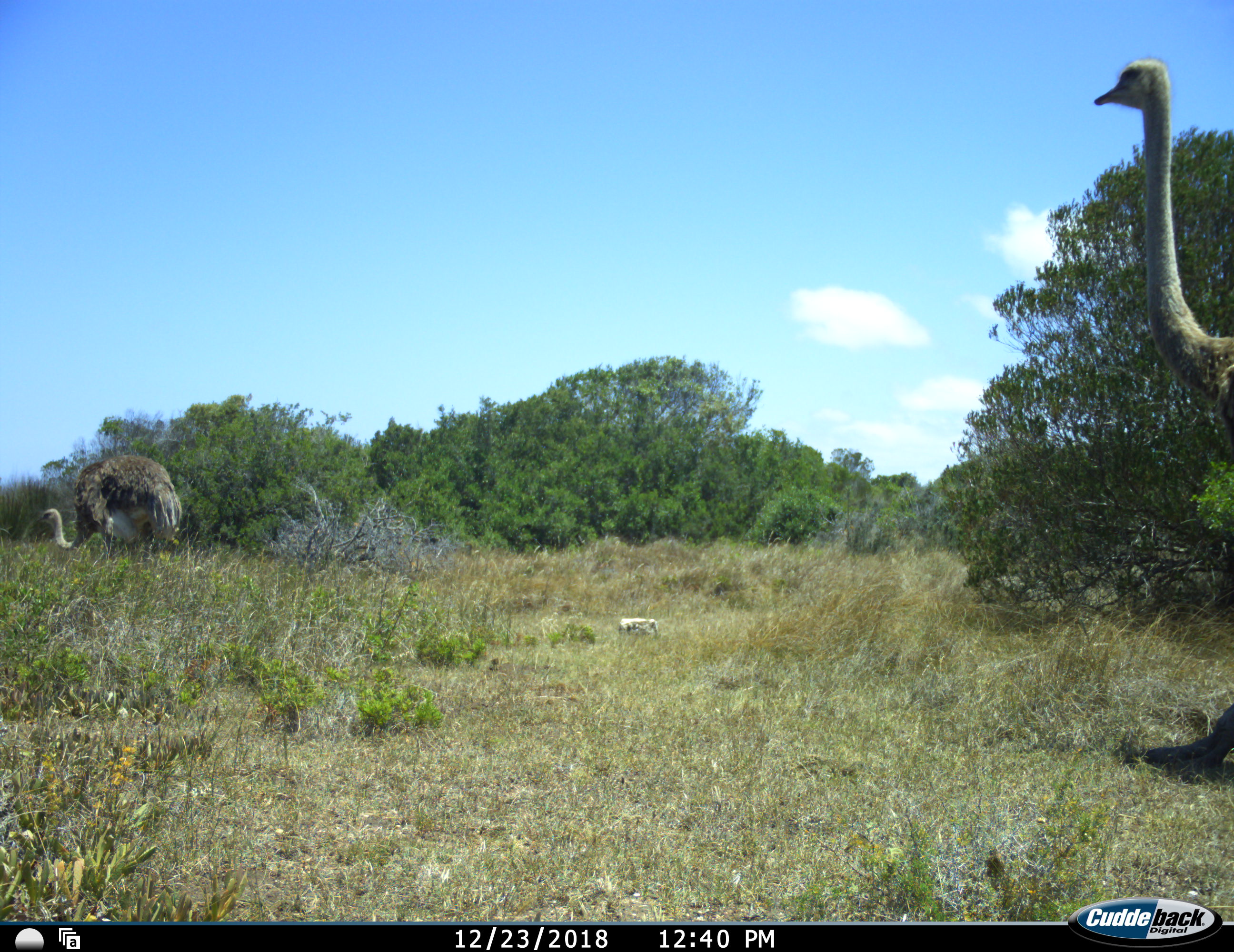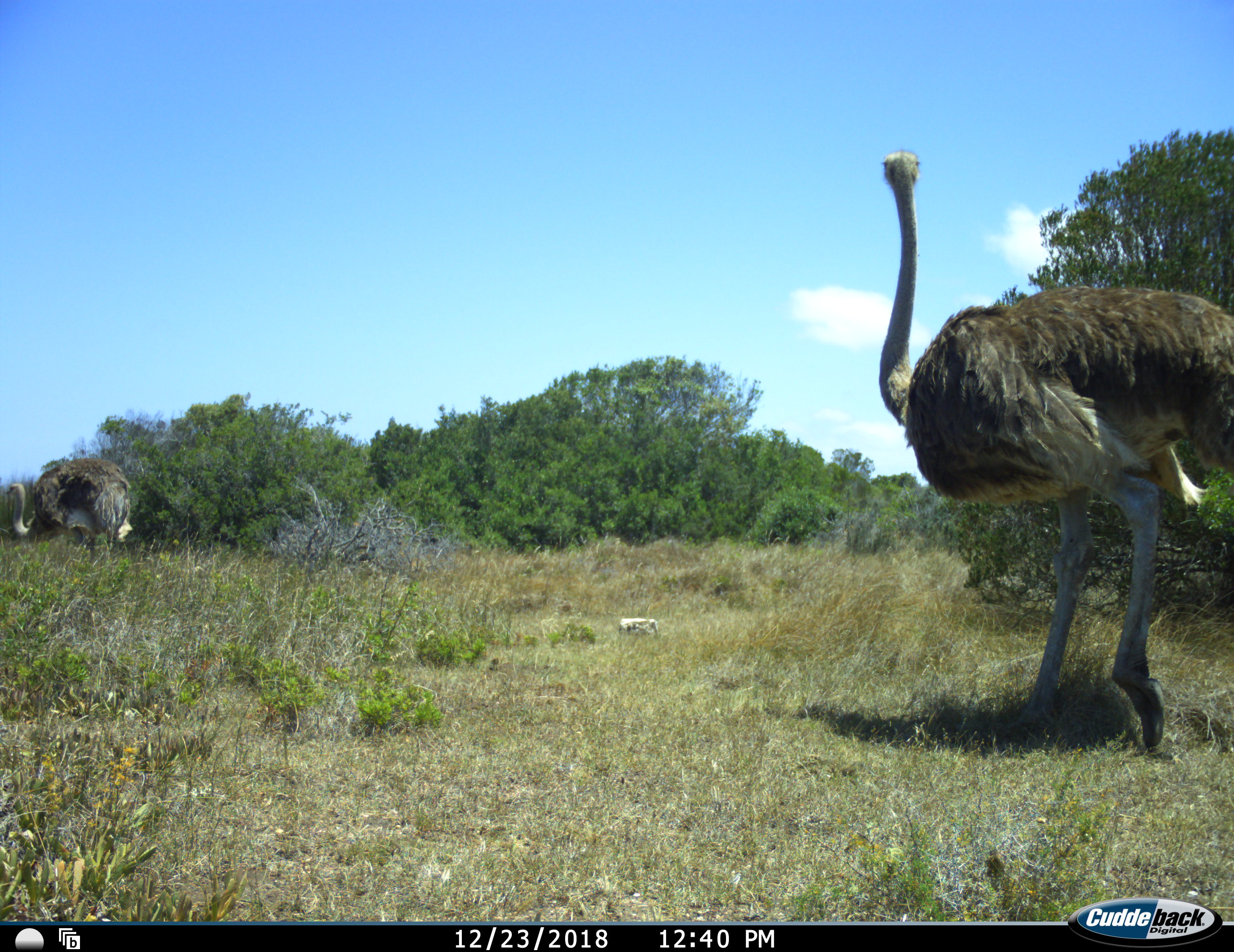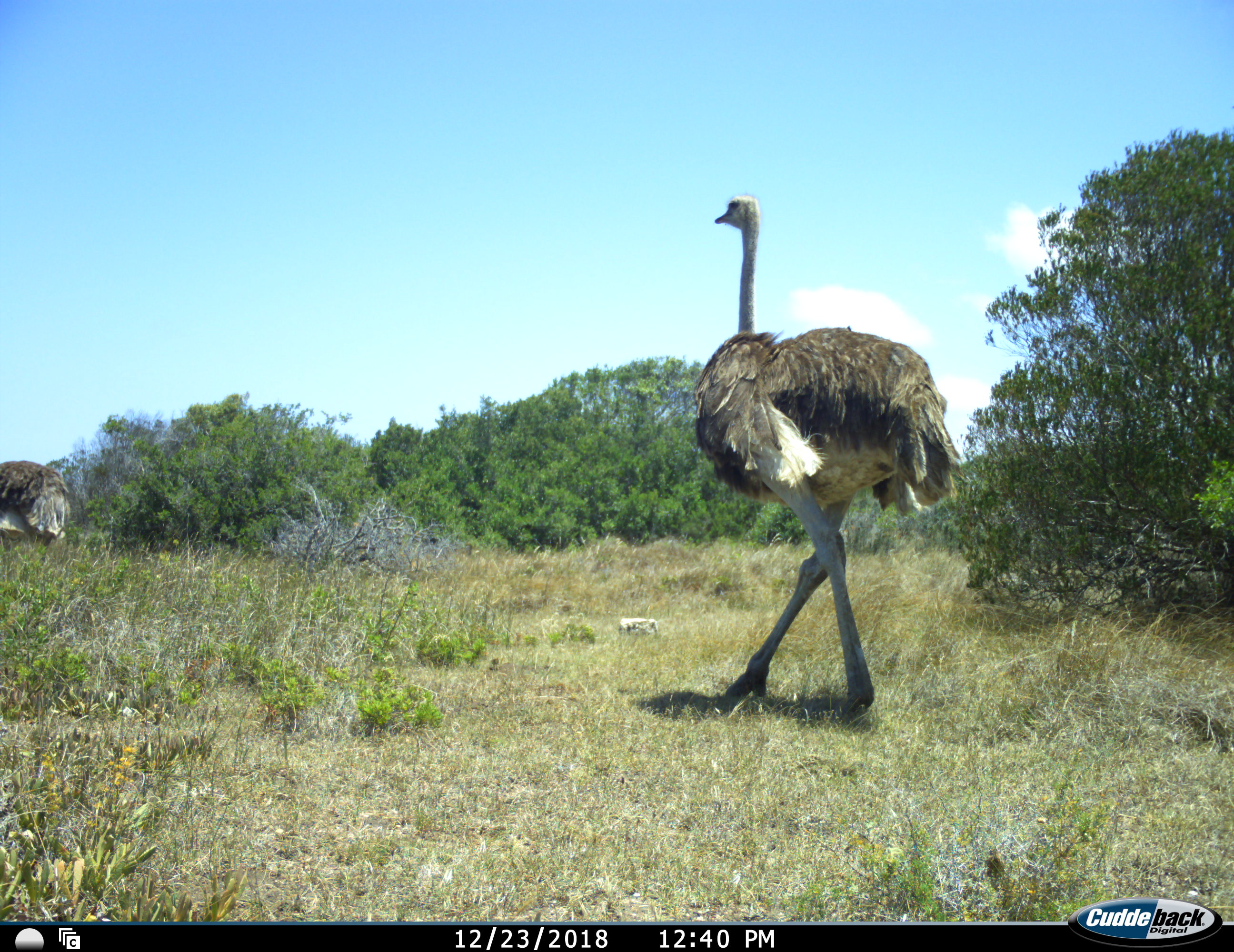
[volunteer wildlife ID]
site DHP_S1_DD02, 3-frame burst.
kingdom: Animalia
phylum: Chordata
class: Aves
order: Struthioniformes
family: Struthionidae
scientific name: Struthionidae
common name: ostrich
Ostrich (Struthionidae), count 2. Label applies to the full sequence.